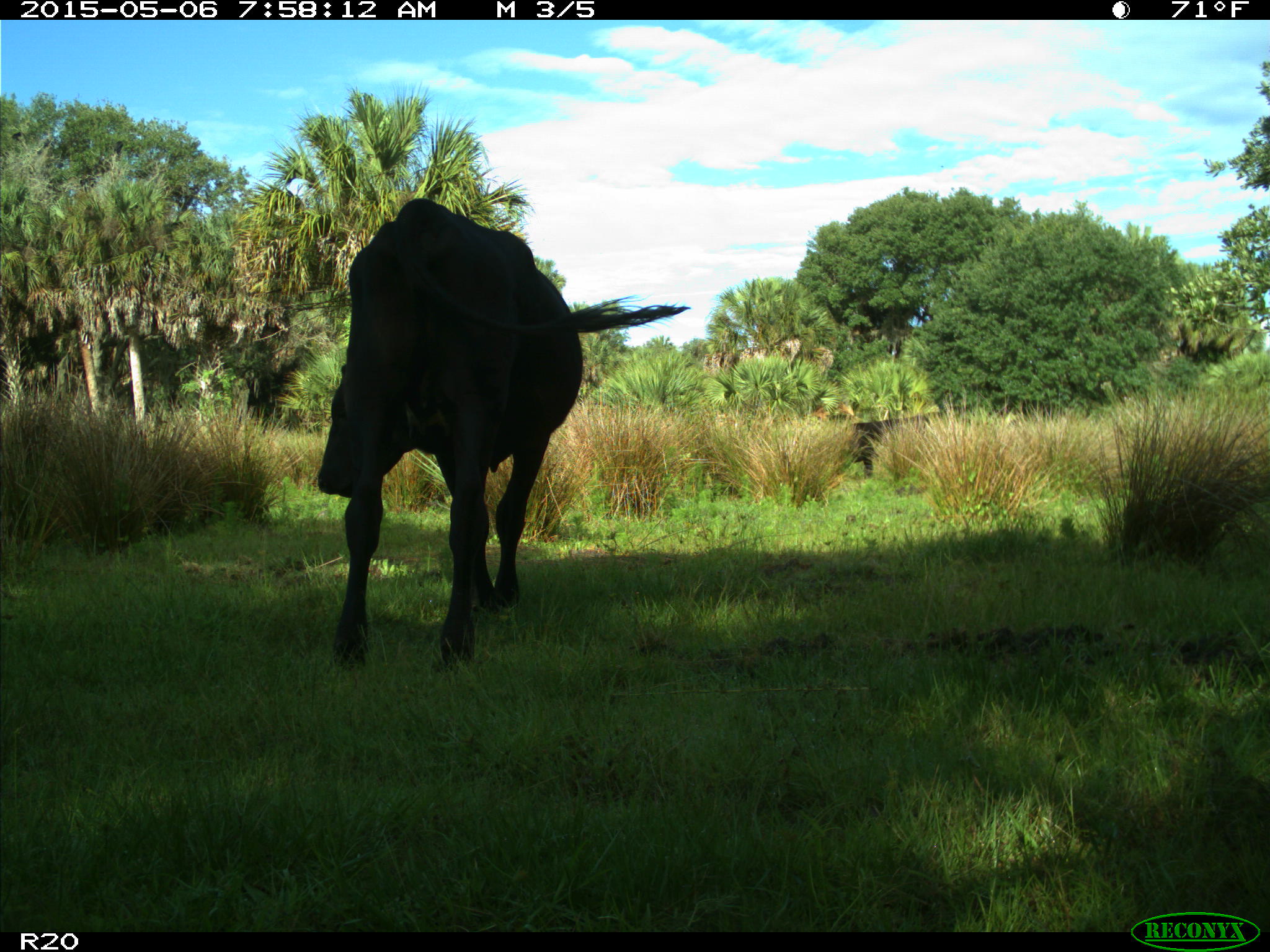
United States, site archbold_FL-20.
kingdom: Animalia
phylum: Chordata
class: Mammalia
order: Artiodactyla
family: Bovidae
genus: Bos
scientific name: Bos taurus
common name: domestic cow